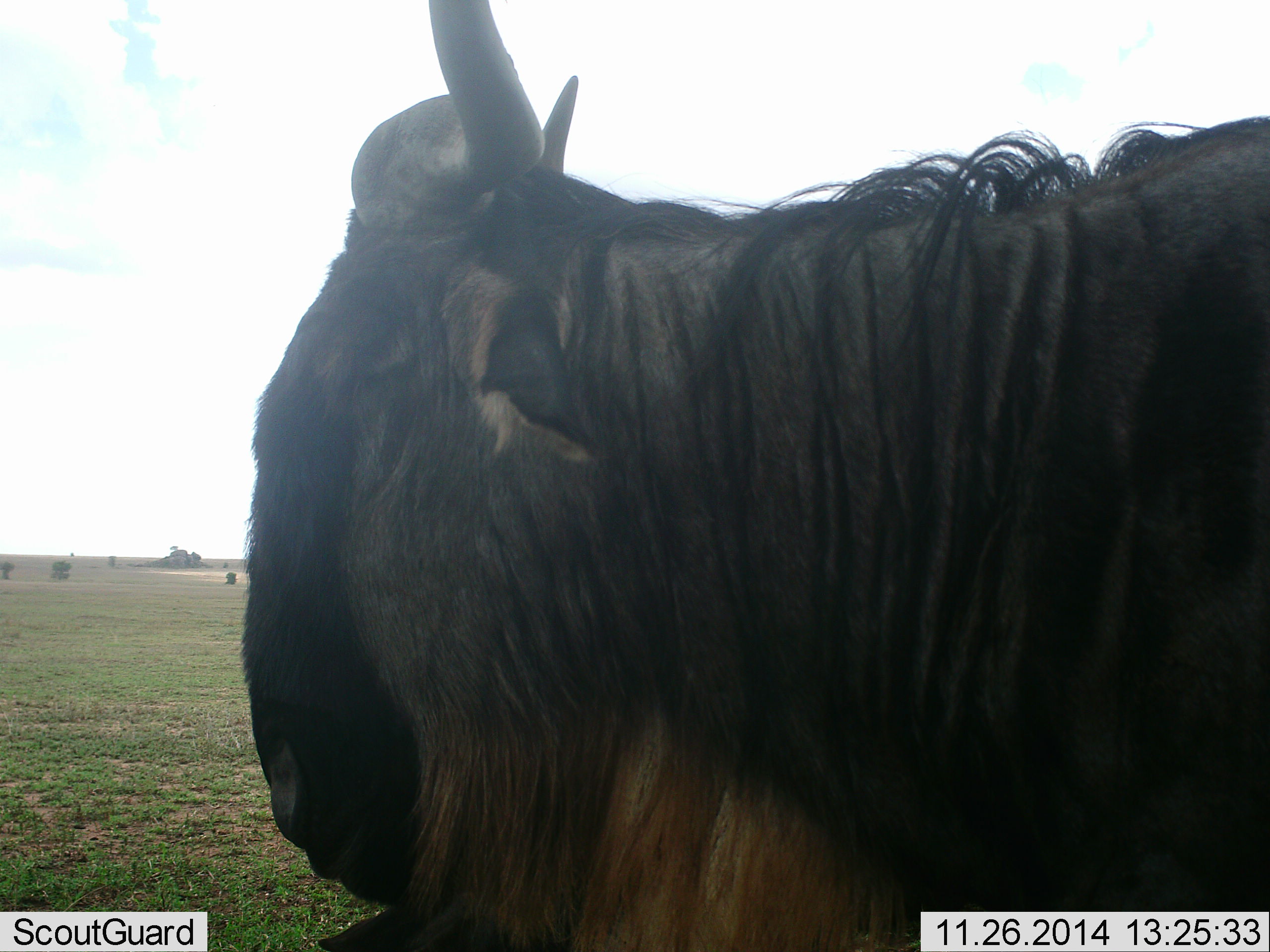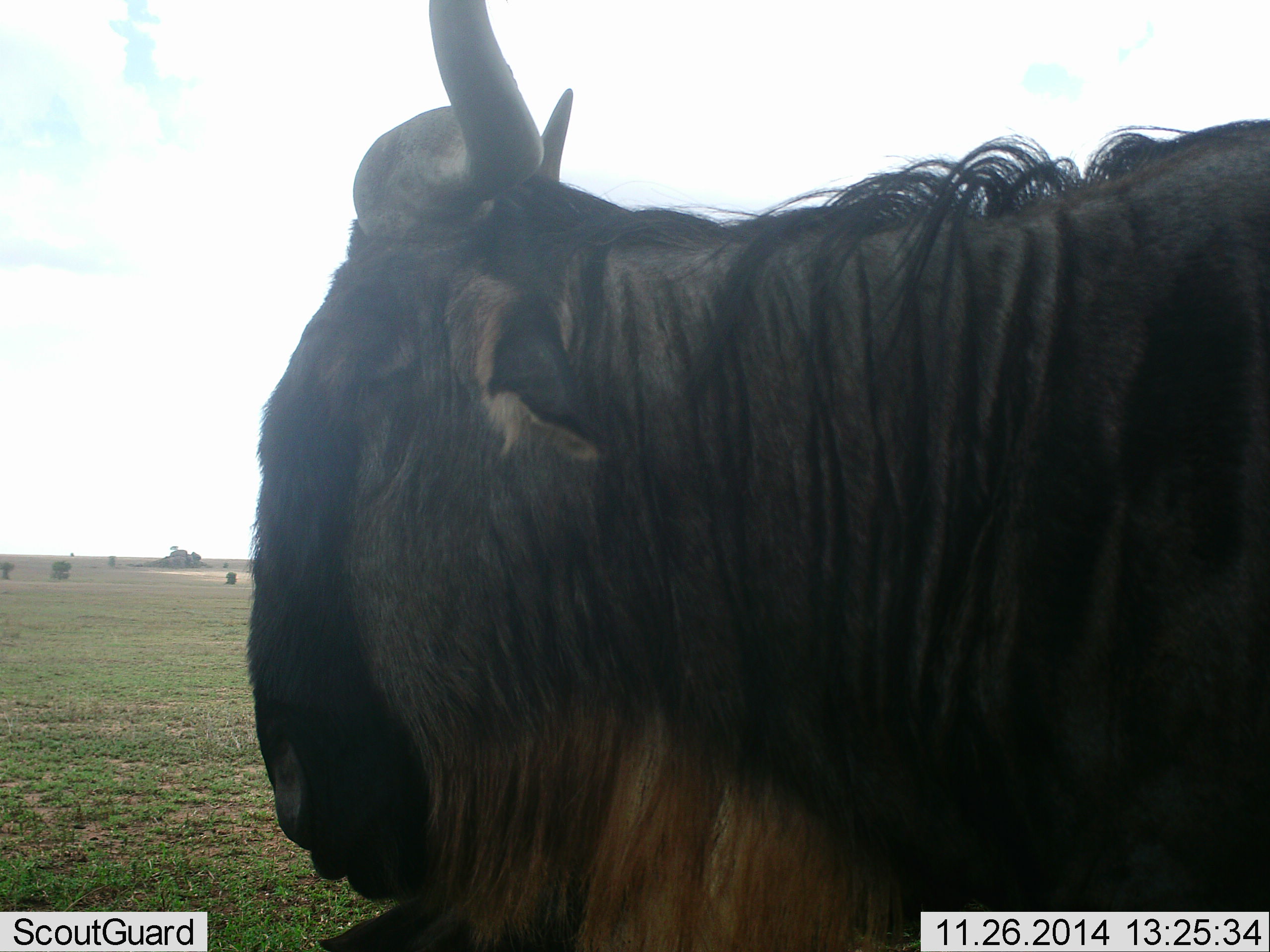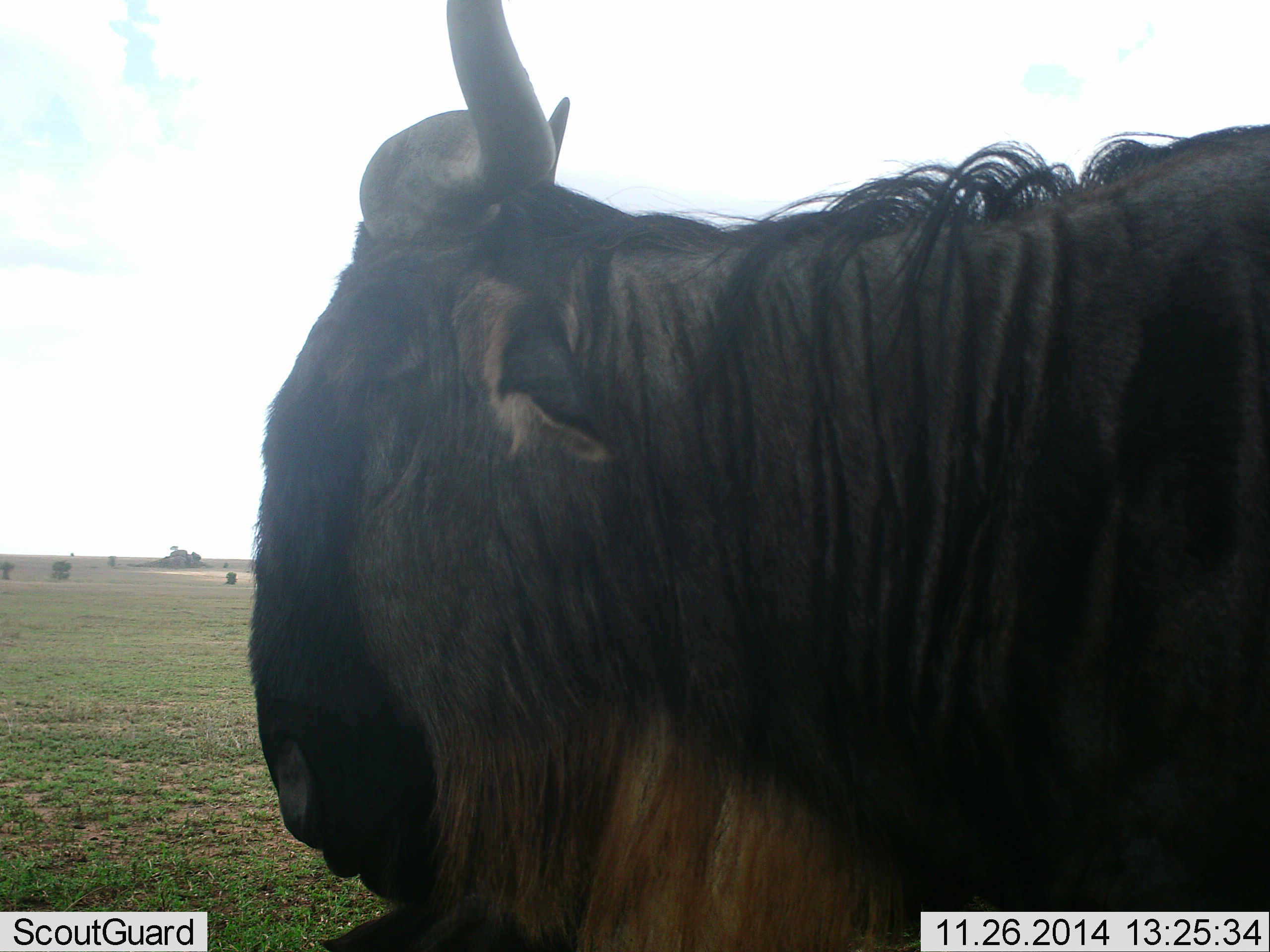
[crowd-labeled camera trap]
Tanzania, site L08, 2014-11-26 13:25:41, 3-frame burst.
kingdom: Animalia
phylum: Chordata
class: Mammalia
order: Artiodactyla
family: Bovidae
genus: Connochaetes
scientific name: Connochaetes taurinus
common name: blue wildebeest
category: wildebeest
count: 1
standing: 90%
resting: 0%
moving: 0%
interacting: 0%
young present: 0%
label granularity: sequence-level